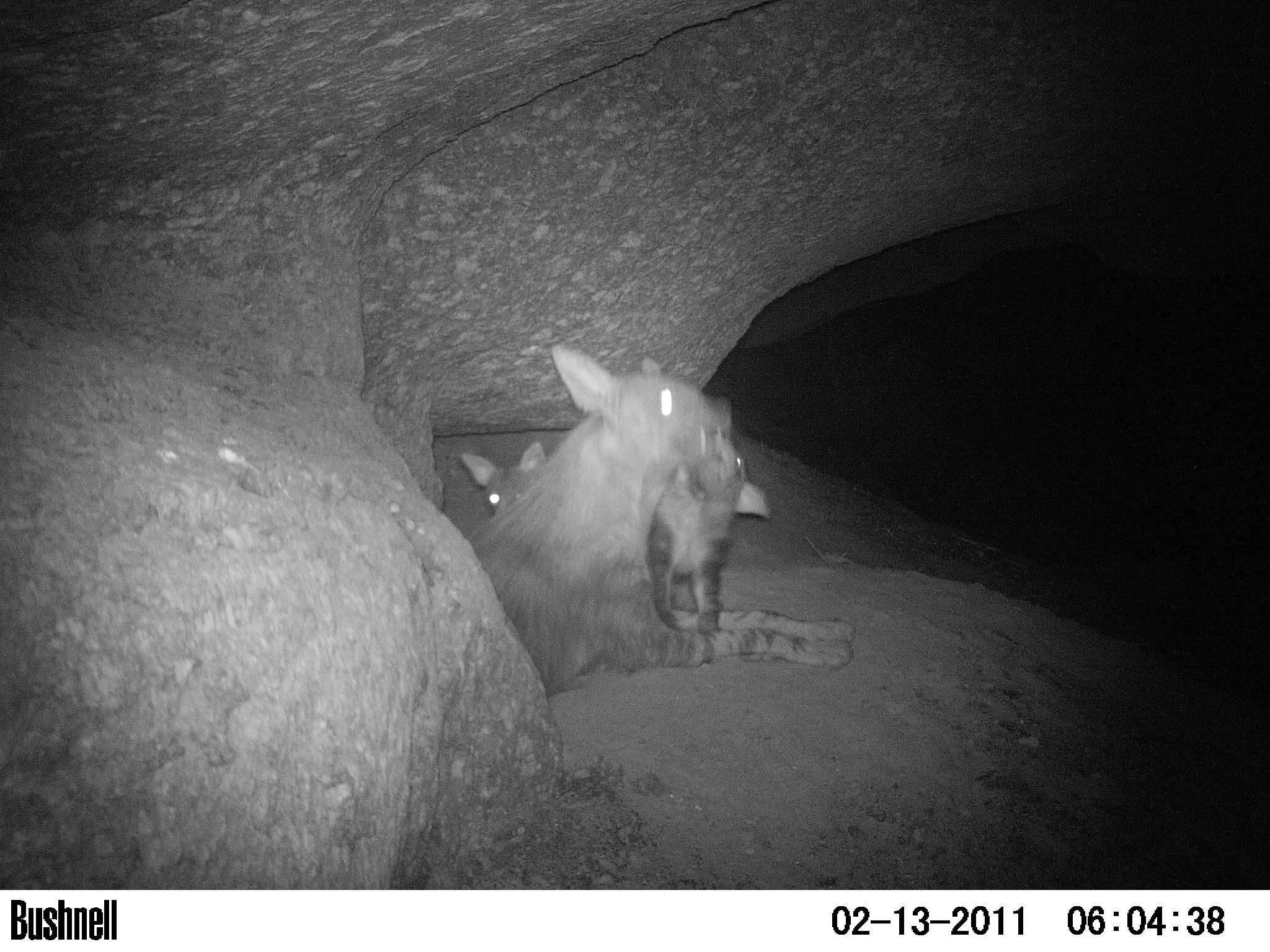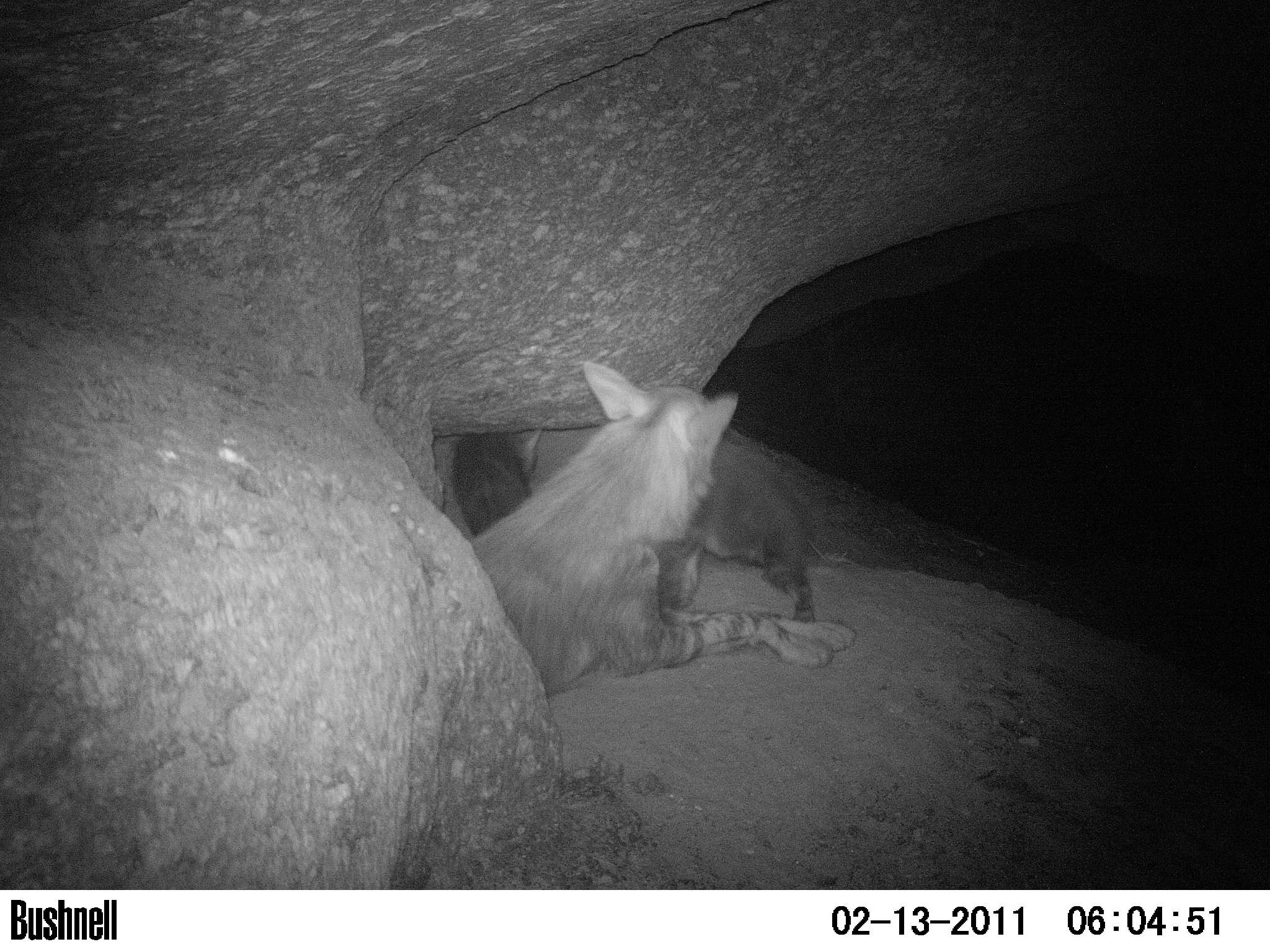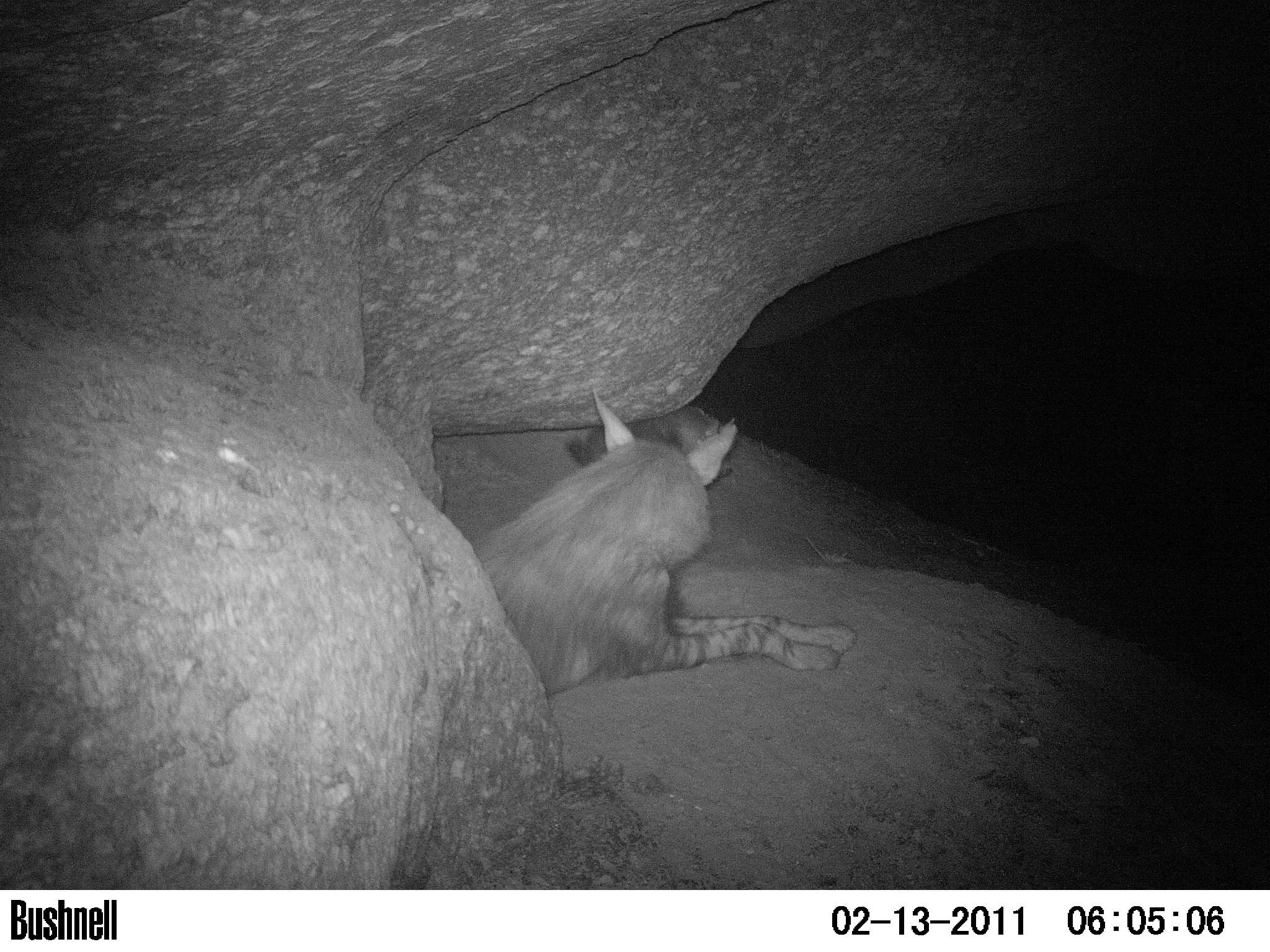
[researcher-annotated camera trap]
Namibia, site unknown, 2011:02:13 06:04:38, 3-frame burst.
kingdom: Animalia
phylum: Chordata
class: Mammalia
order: Carnivora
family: Hyaenidae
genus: Parahyaena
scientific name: Parahyaena brunnea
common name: brown hyena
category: hyaena brunnea